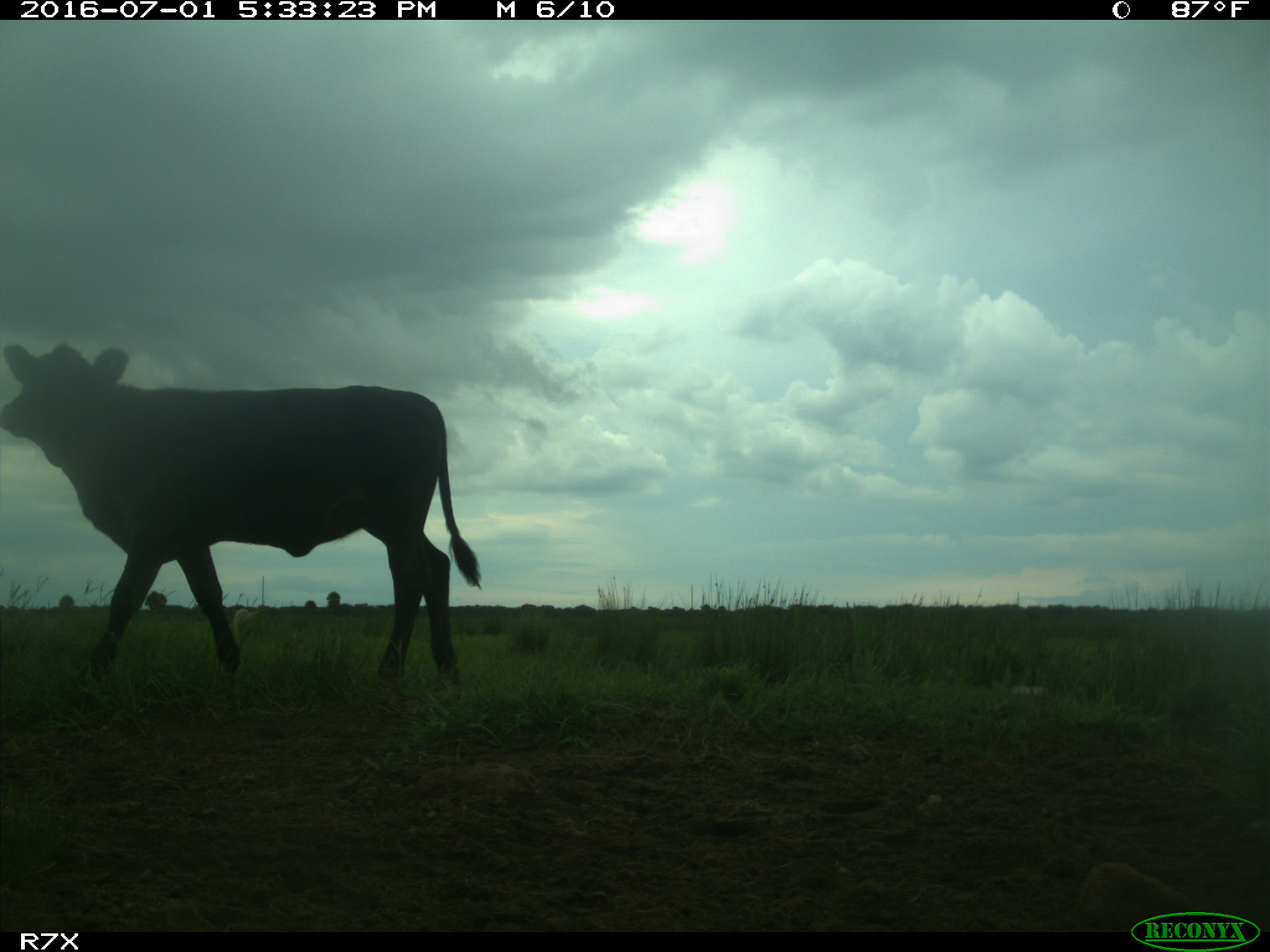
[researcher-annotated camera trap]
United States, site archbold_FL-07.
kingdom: Animalia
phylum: Chordata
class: Mammalia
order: Artiodactyla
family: Bovidae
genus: Bos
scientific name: Bos taurus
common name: domestic cow